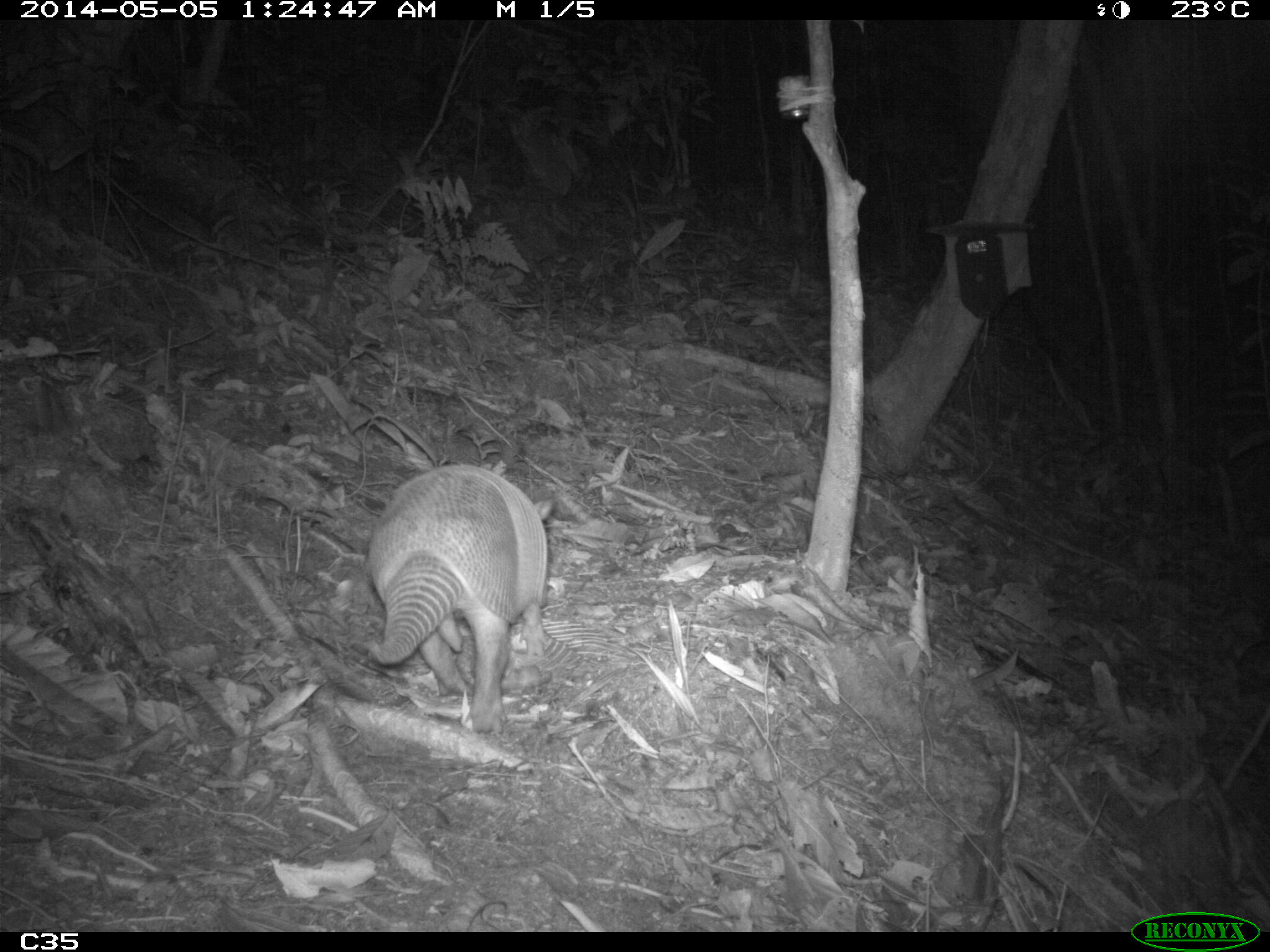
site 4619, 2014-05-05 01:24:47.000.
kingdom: Animalia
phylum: Chordata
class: Mammalia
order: Cingulata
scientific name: Cingulata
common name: armadillo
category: unknown armadillo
Unknown armadillo (armadillo) (Cingulata), count 1, age adult, sex male.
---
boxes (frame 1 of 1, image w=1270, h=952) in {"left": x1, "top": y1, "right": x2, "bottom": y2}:
unknown armadillo: {"left": 365, "top": 464, "right": 553, "bottom": 735}